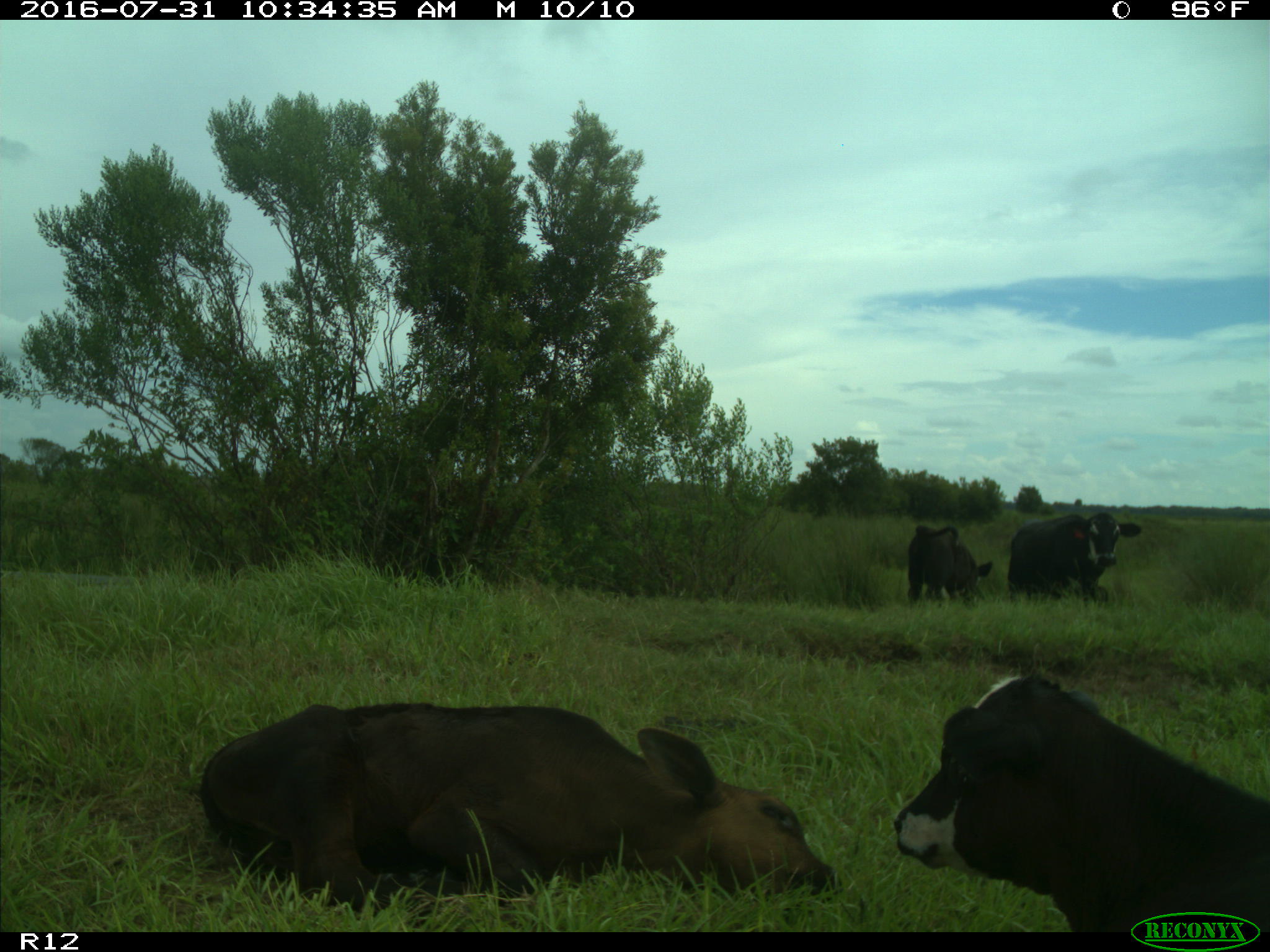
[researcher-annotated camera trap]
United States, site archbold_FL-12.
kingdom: Animalia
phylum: Chordata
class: Mammalia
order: Artiodactyla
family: Bovidae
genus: Bos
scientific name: Bos taurus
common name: domestic cow